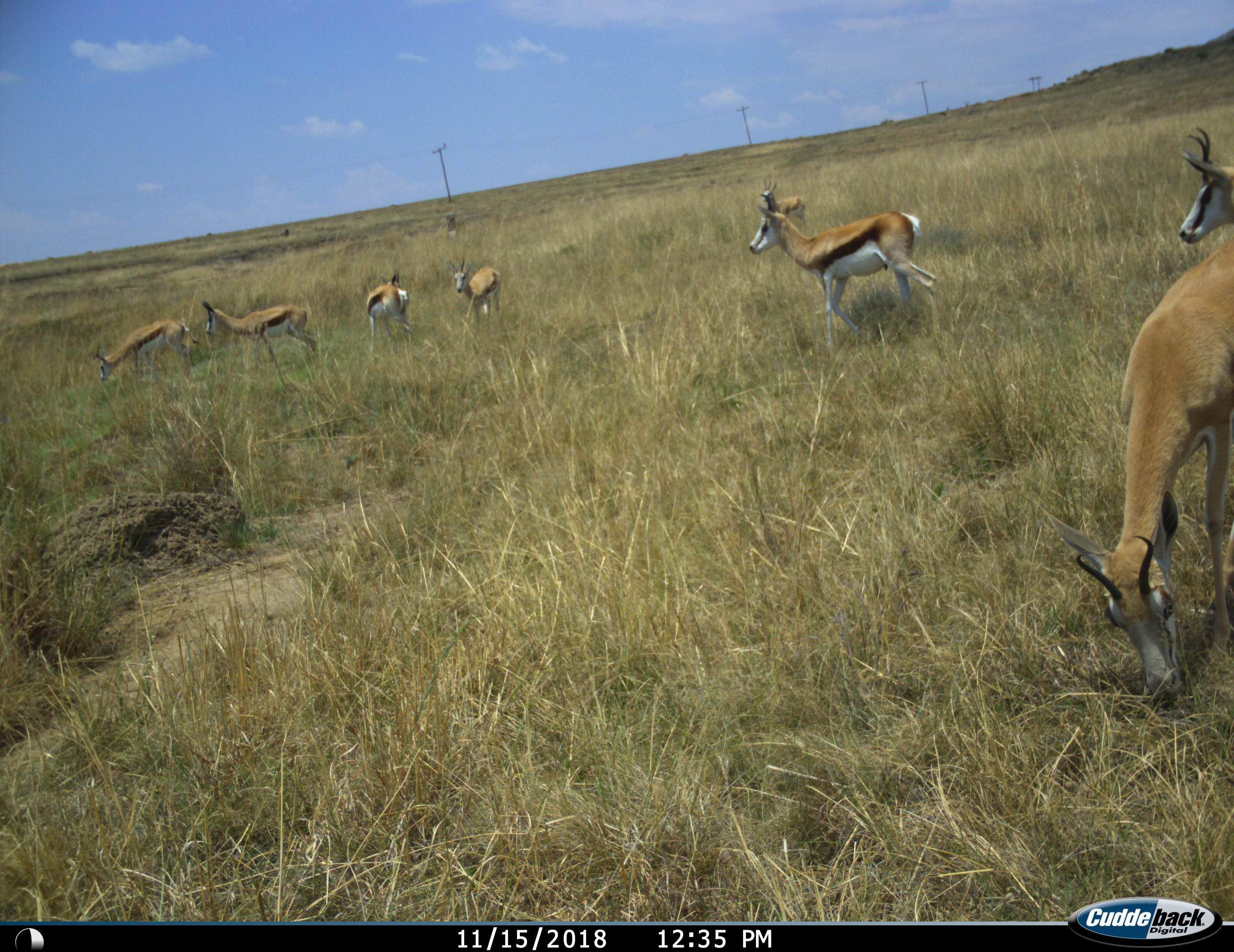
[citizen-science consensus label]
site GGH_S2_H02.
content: unidentified animal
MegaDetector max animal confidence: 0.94